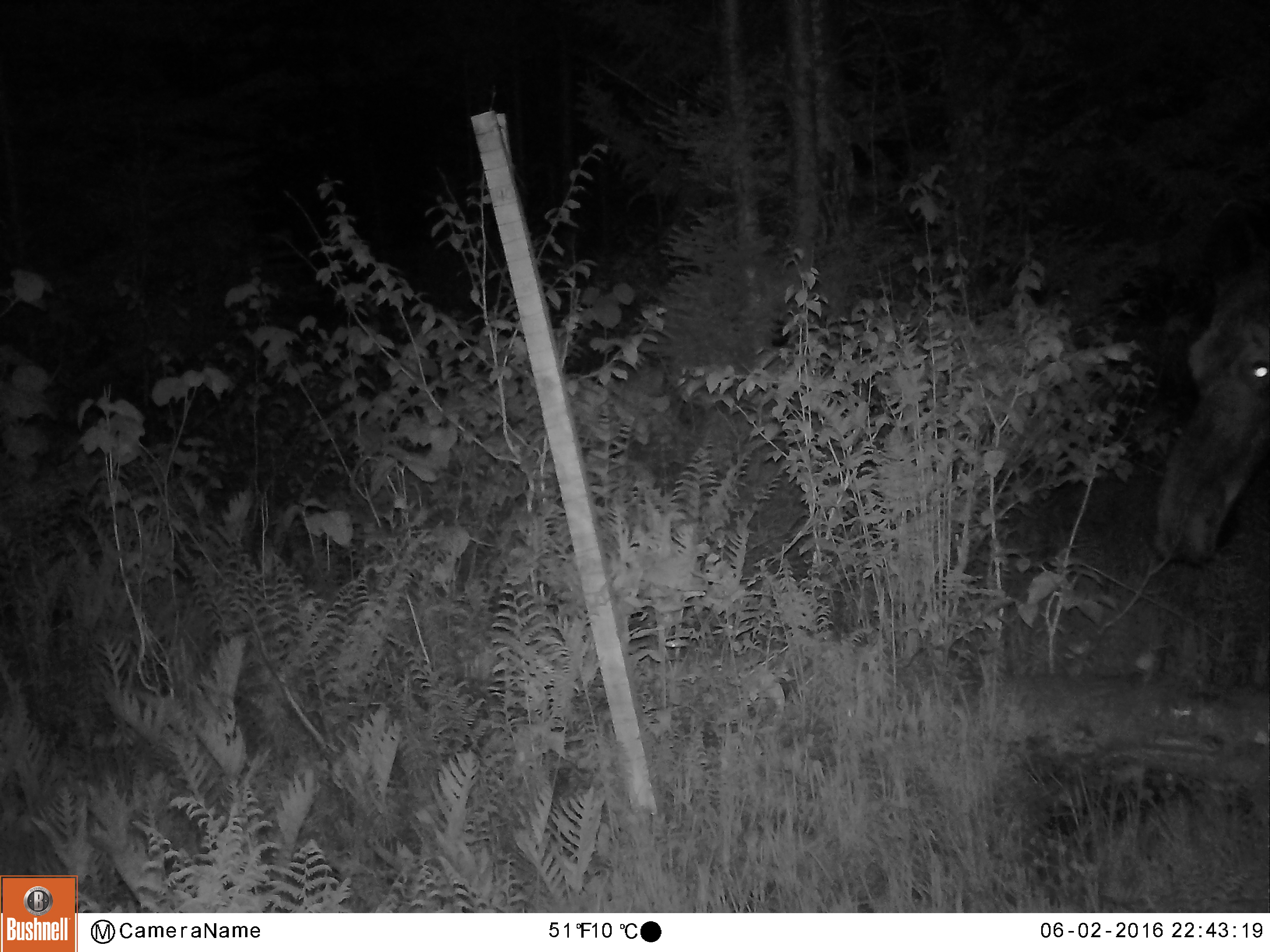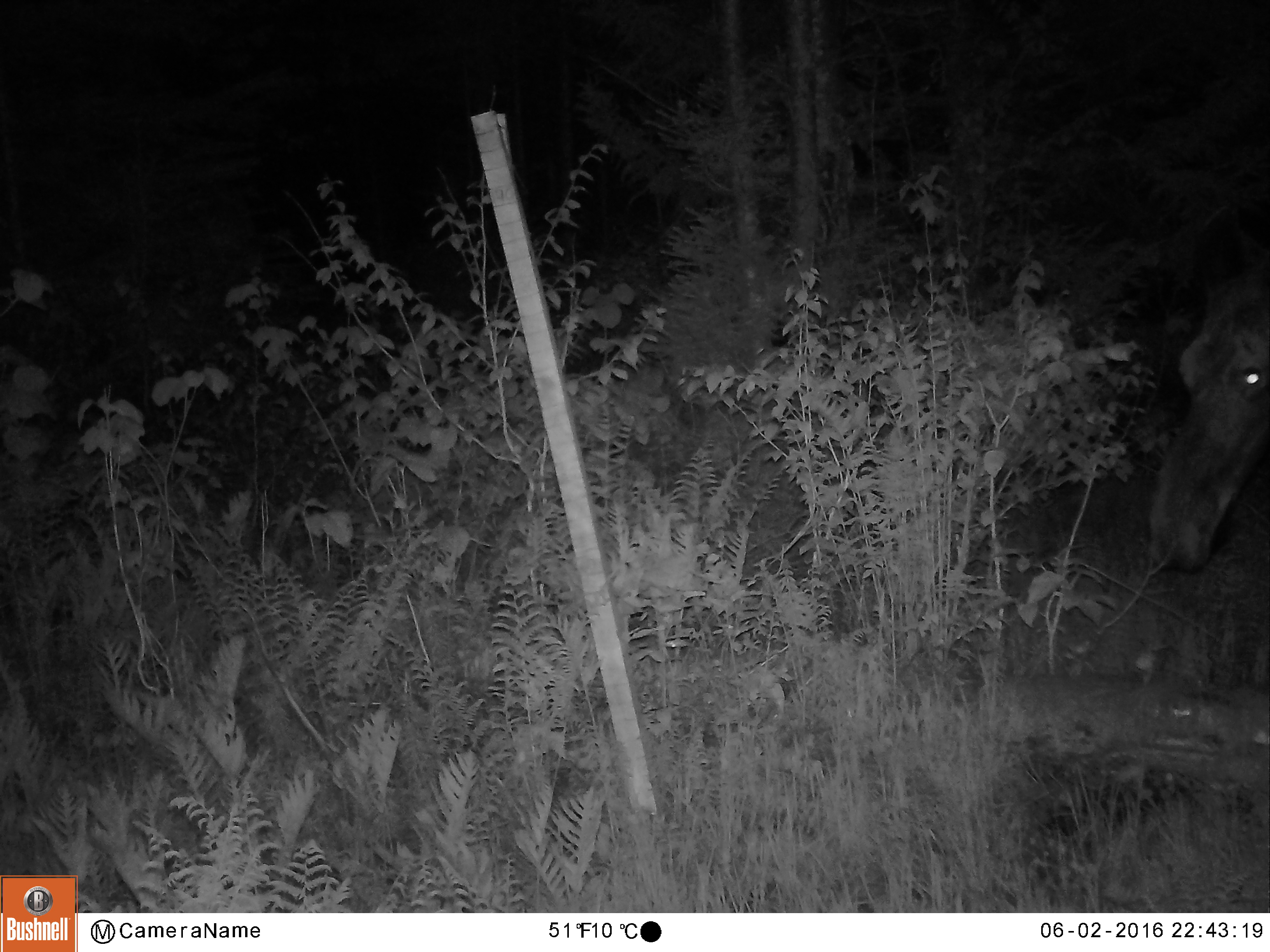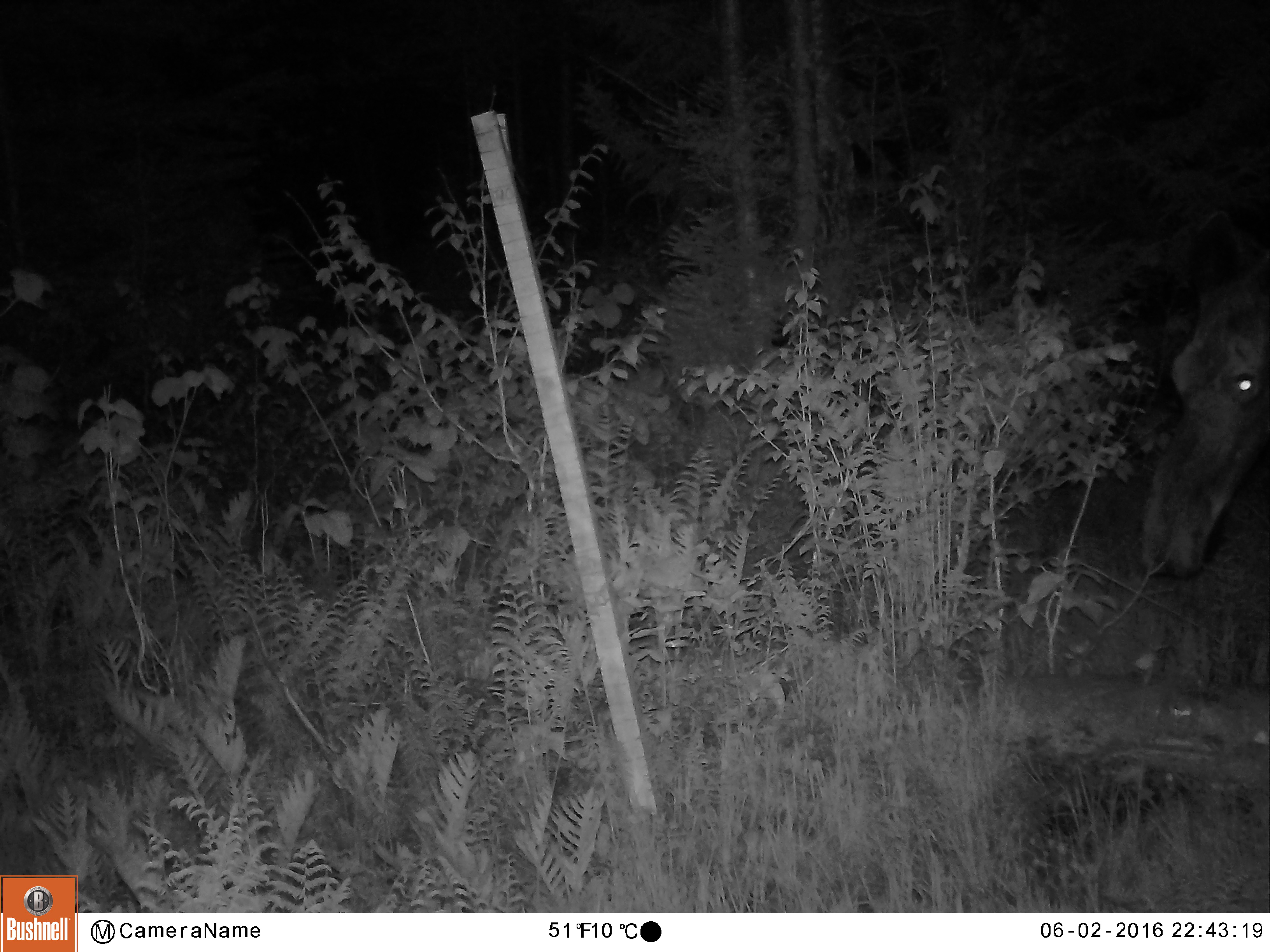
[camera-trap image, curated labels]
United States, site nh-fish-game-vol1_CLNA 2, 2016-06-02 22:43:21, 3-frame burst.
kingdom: Animalia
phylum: Chordata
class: Mammalia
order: Artiodactyla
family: Cervidae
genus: Alces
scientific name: Alces alces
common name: moose